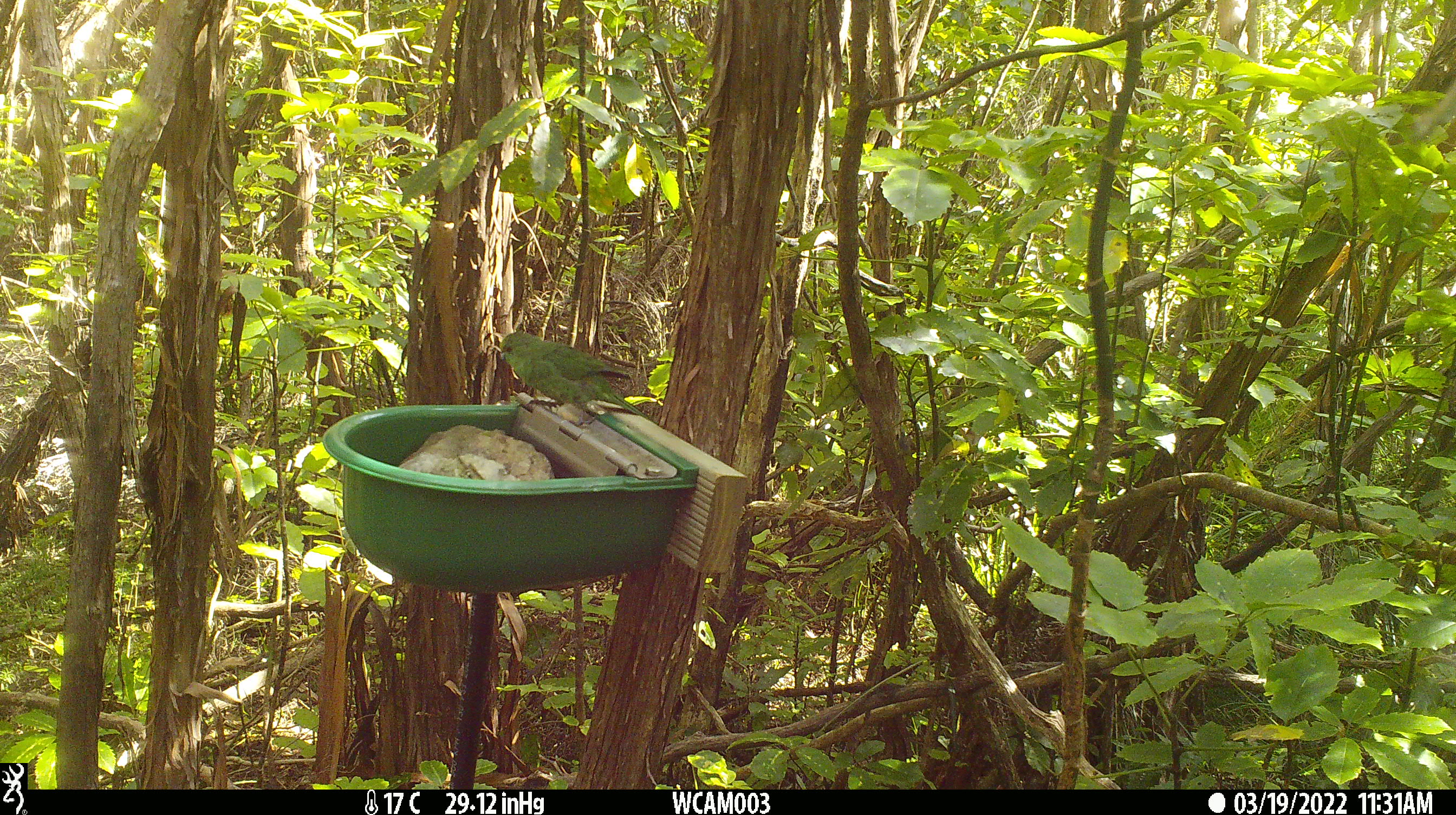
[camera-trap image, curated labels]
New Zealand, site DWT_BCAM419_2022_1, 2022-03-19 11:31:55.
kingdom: Animalia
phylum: Chordata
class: Aves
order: Psittaciformes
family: Psittaculidae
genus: Cyanoramphus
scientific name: Cyanoramphus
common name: parakeet